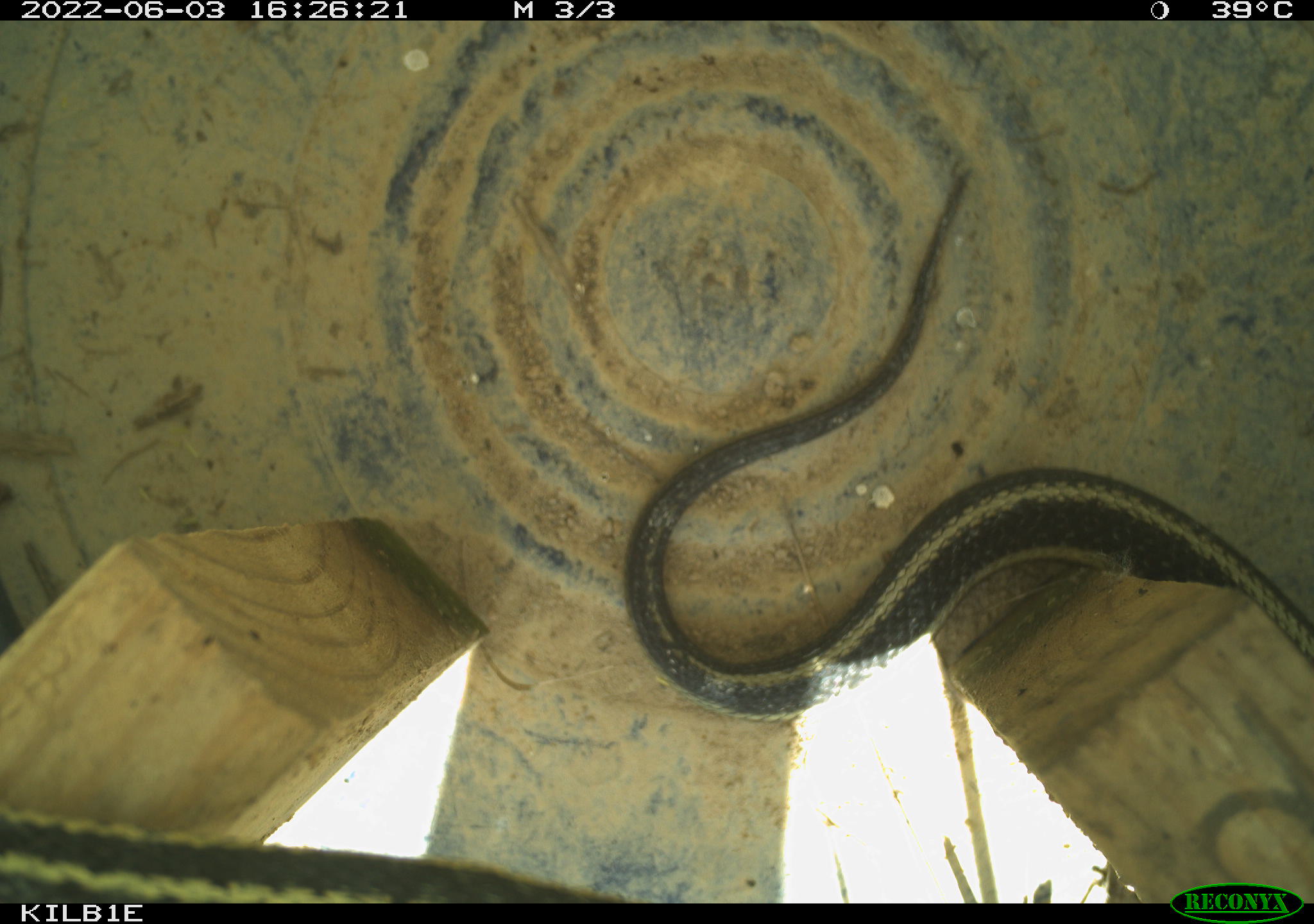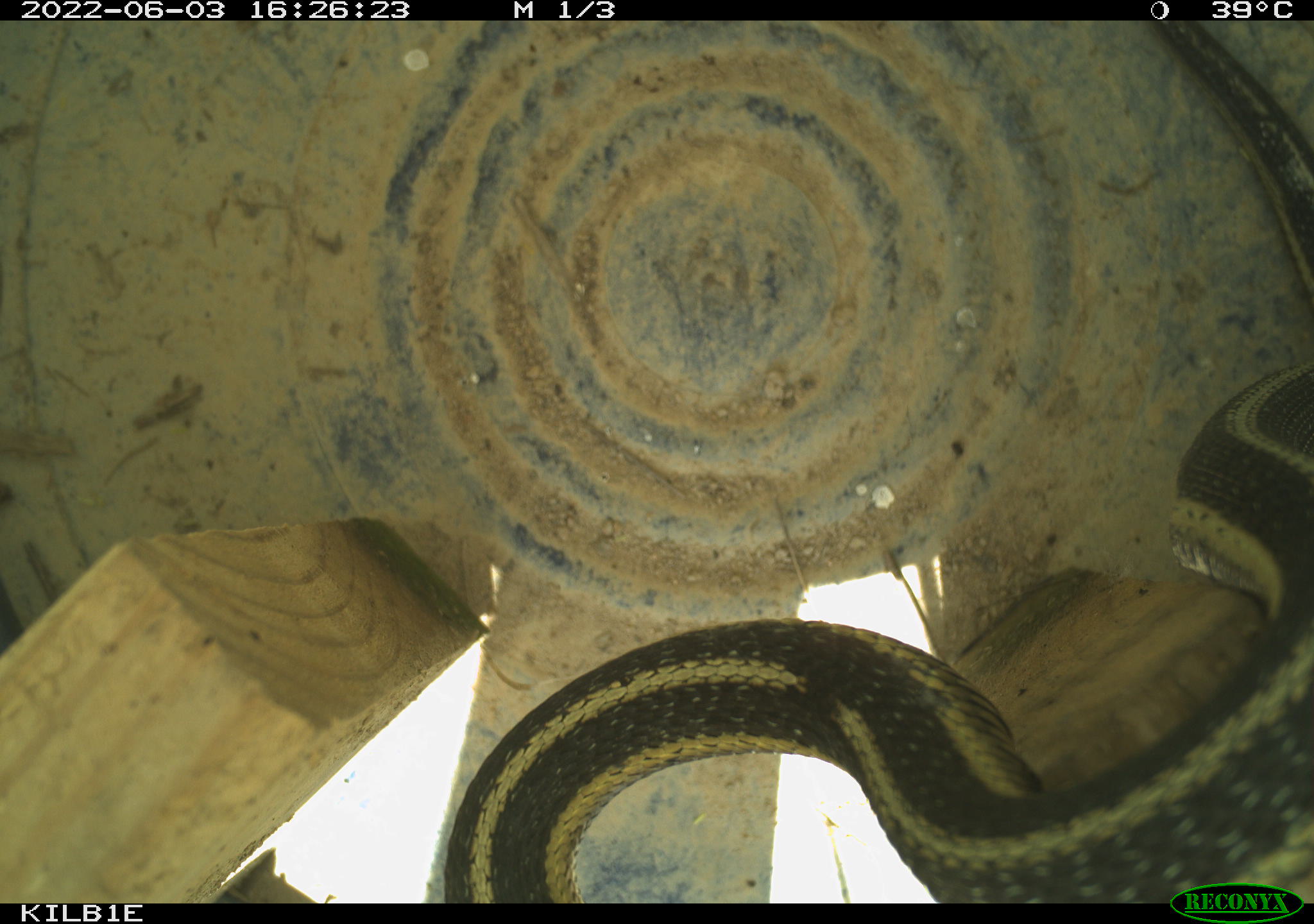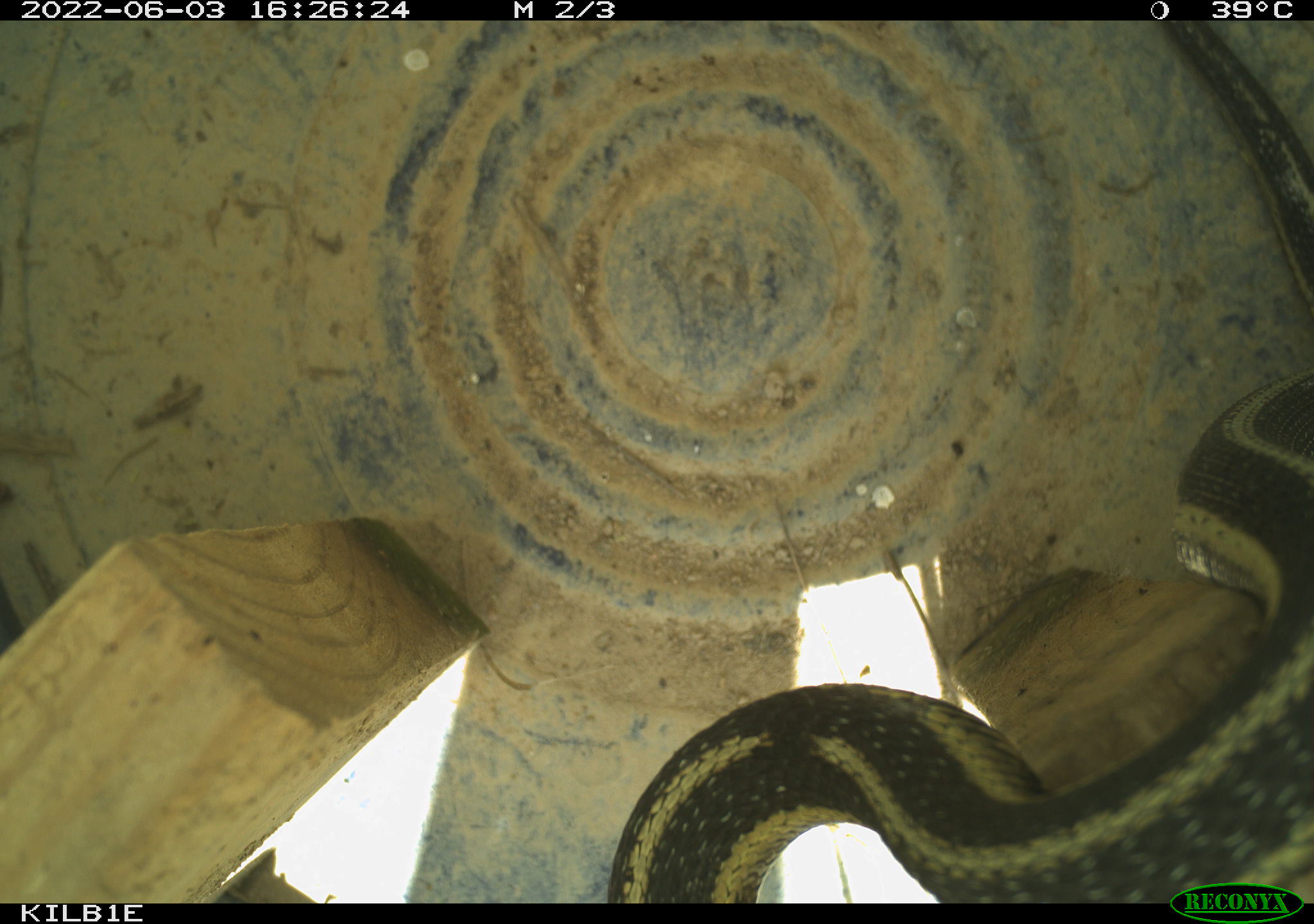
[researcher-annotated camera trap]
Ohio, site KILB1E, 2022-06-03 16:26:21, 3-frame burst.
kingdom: Animalia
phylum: Chordata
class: Reptilia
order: Squamata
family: Colubridae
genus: Thamnophis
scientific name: Thamnophis sirtalis sirtalis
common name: eastern gartersnake